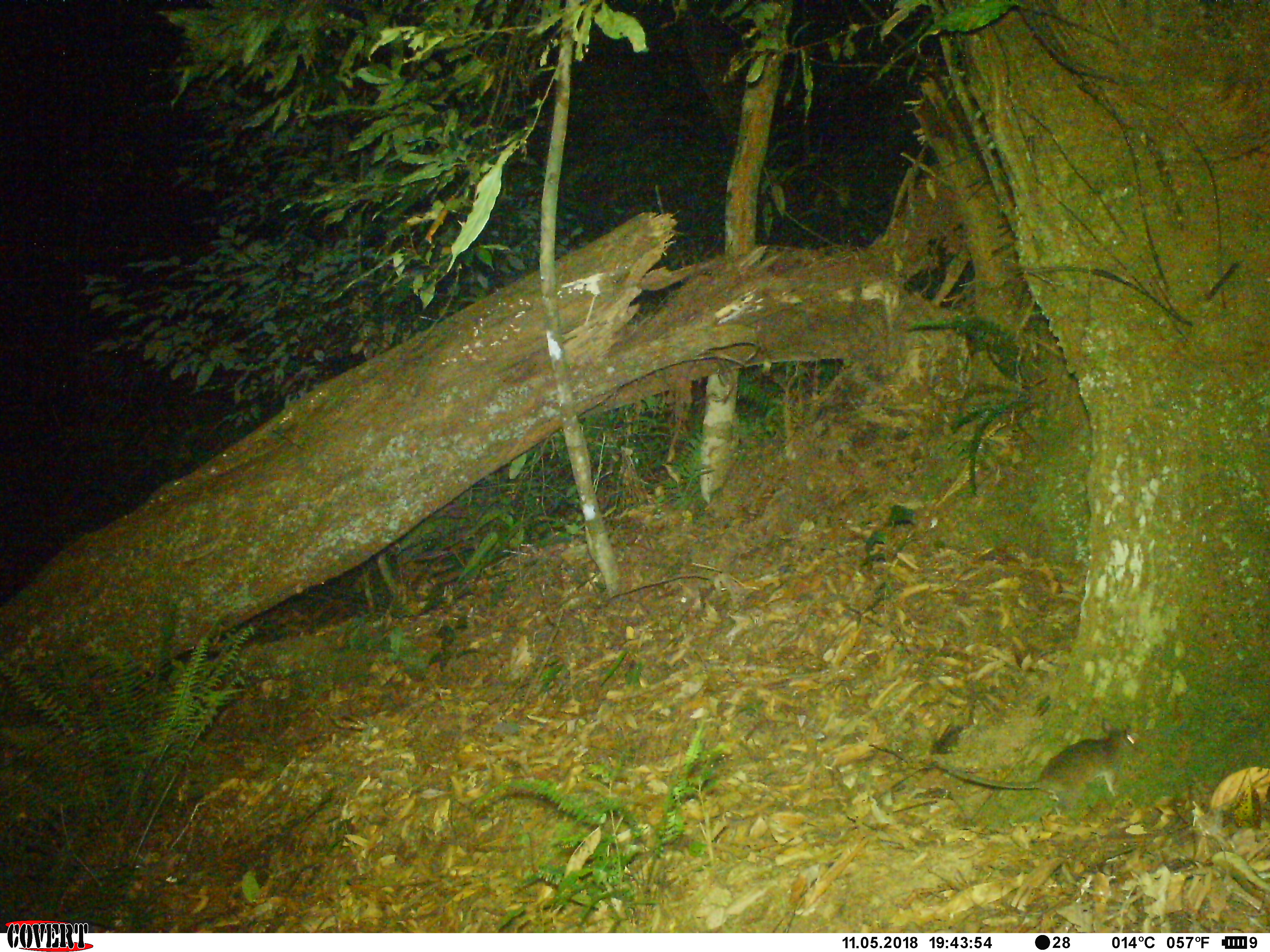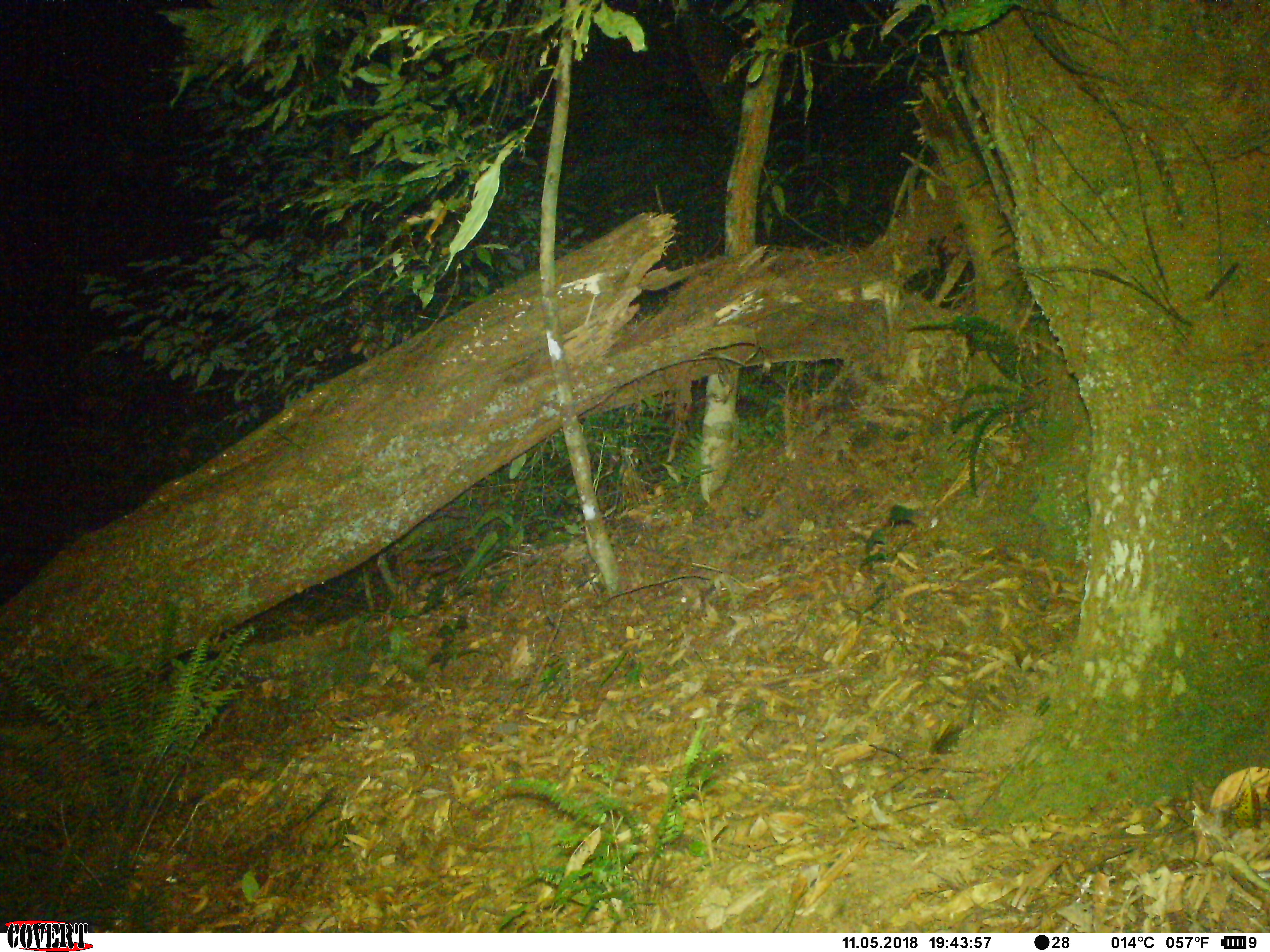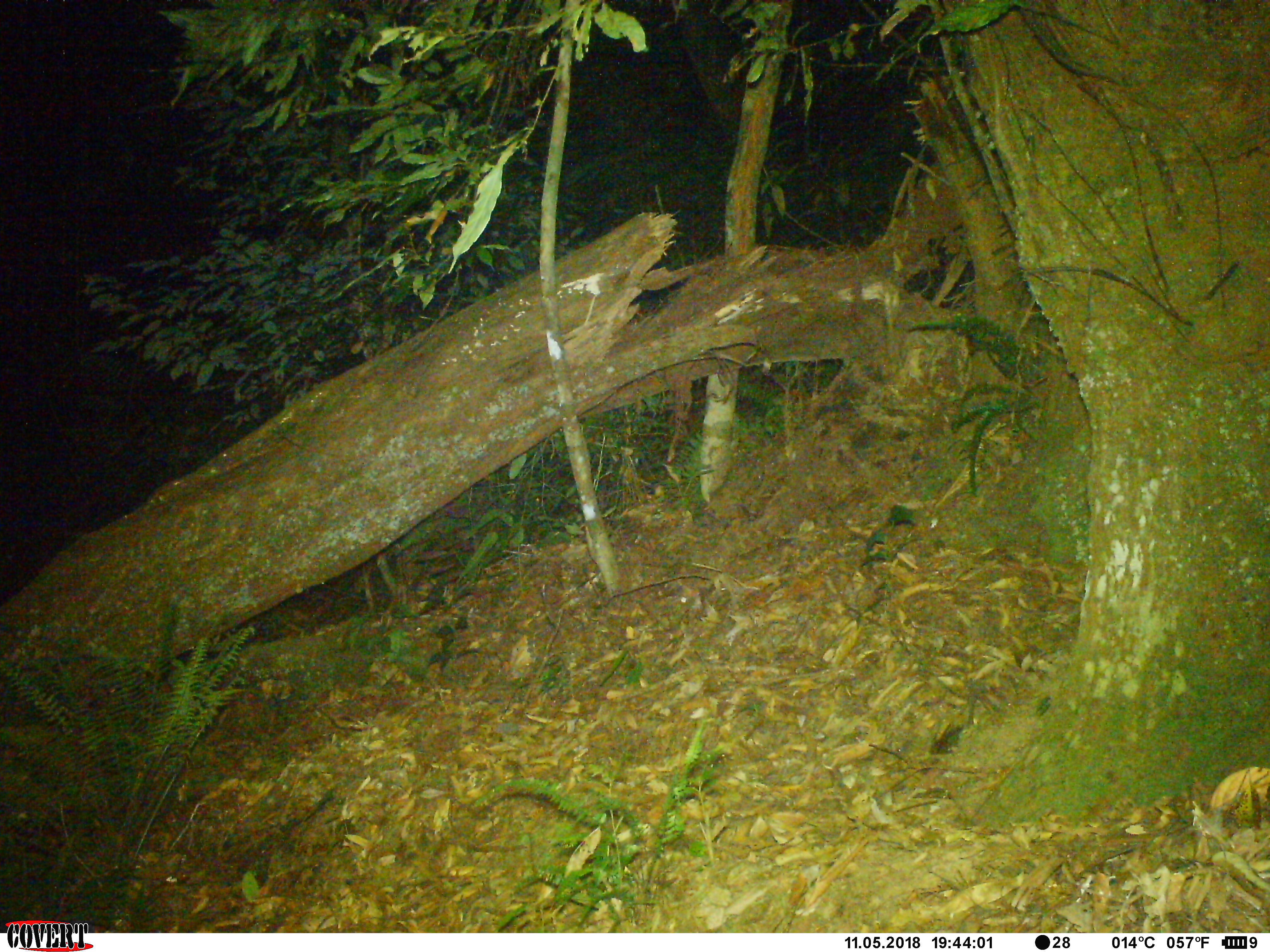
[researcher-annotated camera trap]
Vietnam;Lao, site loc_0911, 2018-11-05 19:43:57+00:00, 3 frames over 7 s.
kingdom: Animalia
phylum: Chordata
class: Mammalia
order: Rodentia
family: Muridae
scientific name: Muridae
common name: old-world mice and rats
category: unidentified murid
Unidentified murid (old-world mice and rats) (Muridae). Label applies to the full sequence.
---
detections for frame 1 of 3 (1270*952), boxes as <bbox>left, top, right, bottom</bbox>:
unidentified murid: <bbox>932, 722, 1140, 818</bbox>